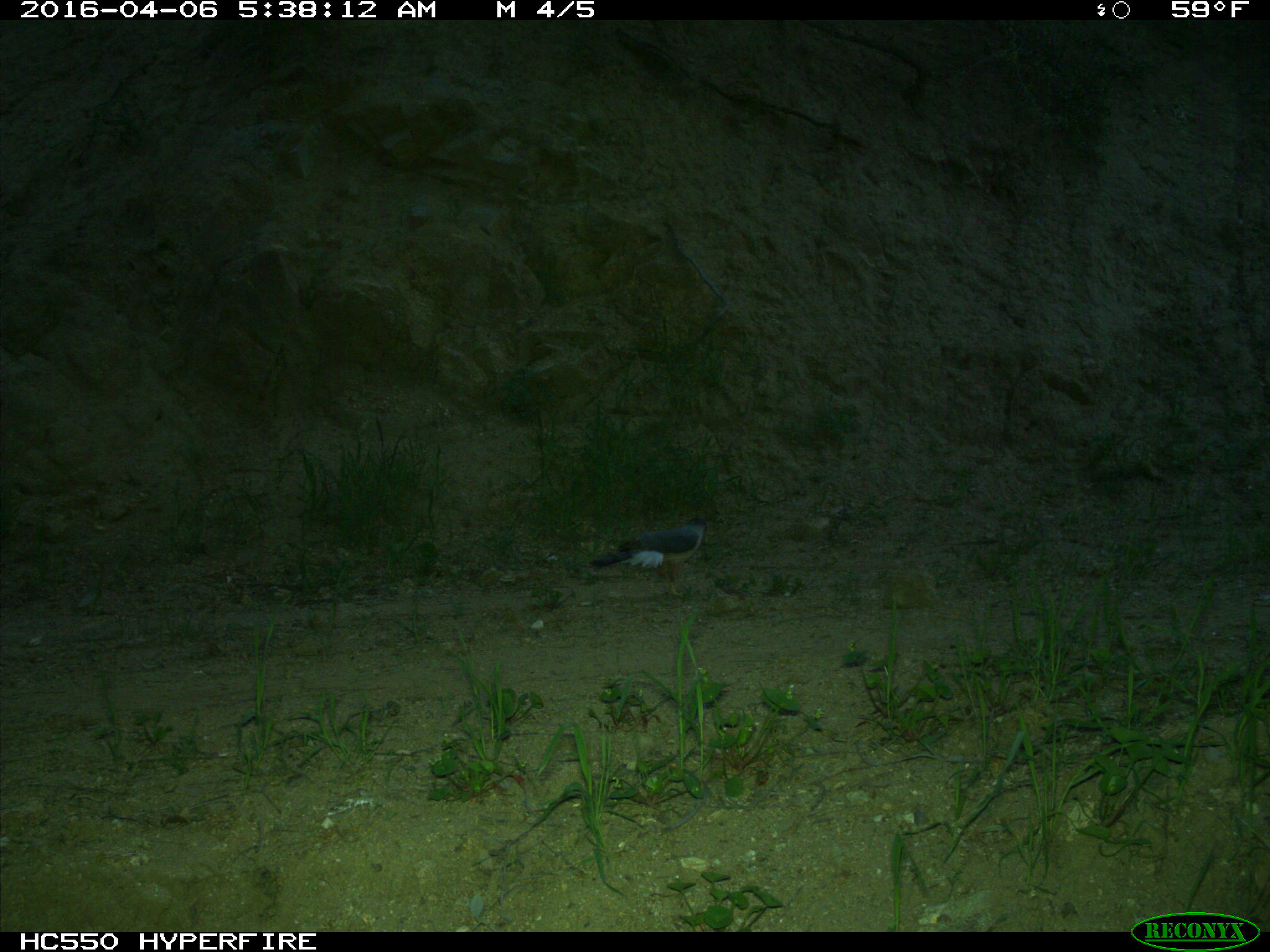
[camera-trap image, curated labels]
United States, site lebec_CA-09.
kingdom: Animalia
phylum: Chordata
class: Aves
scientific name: Aves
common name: birds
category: unidentified bird